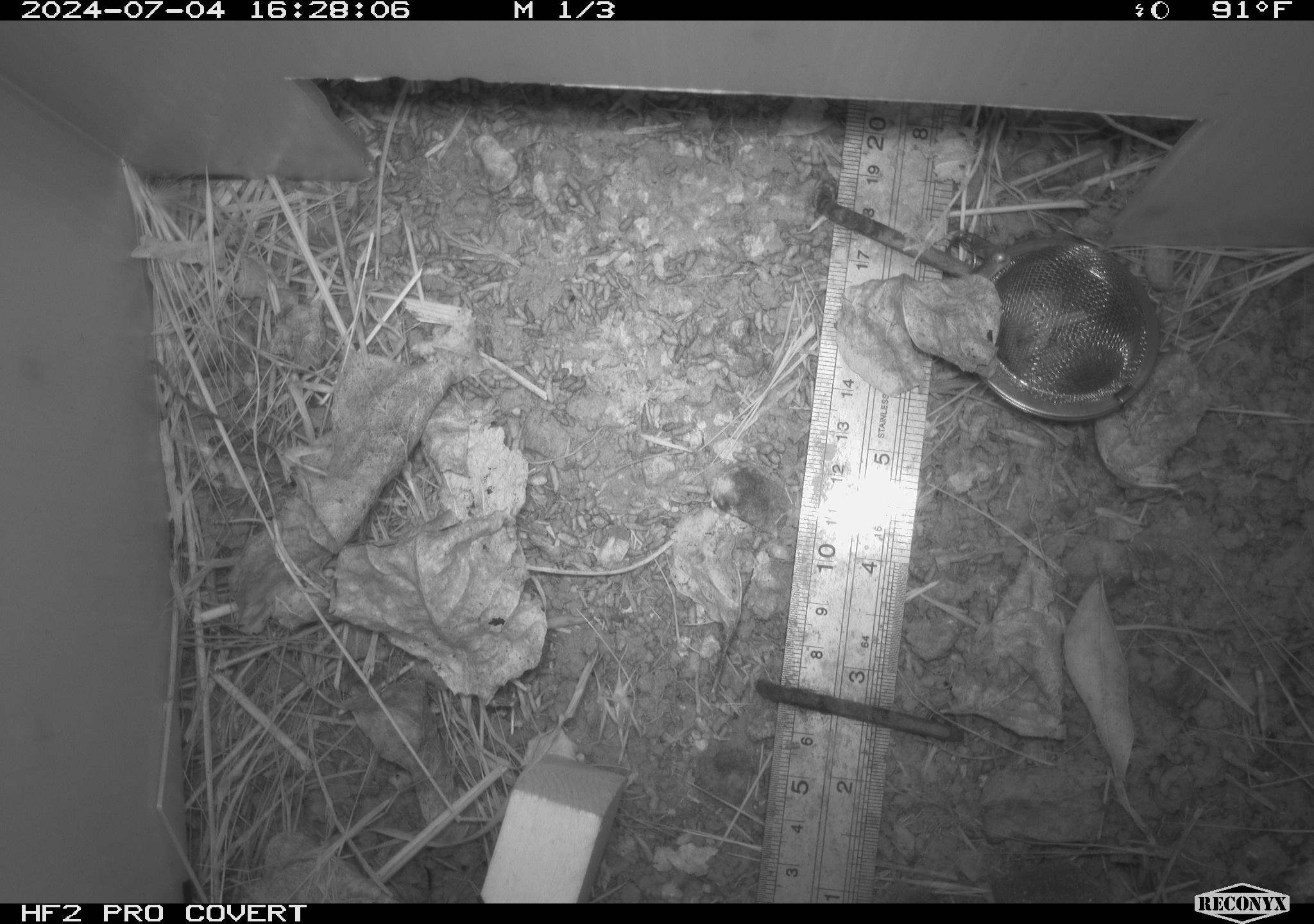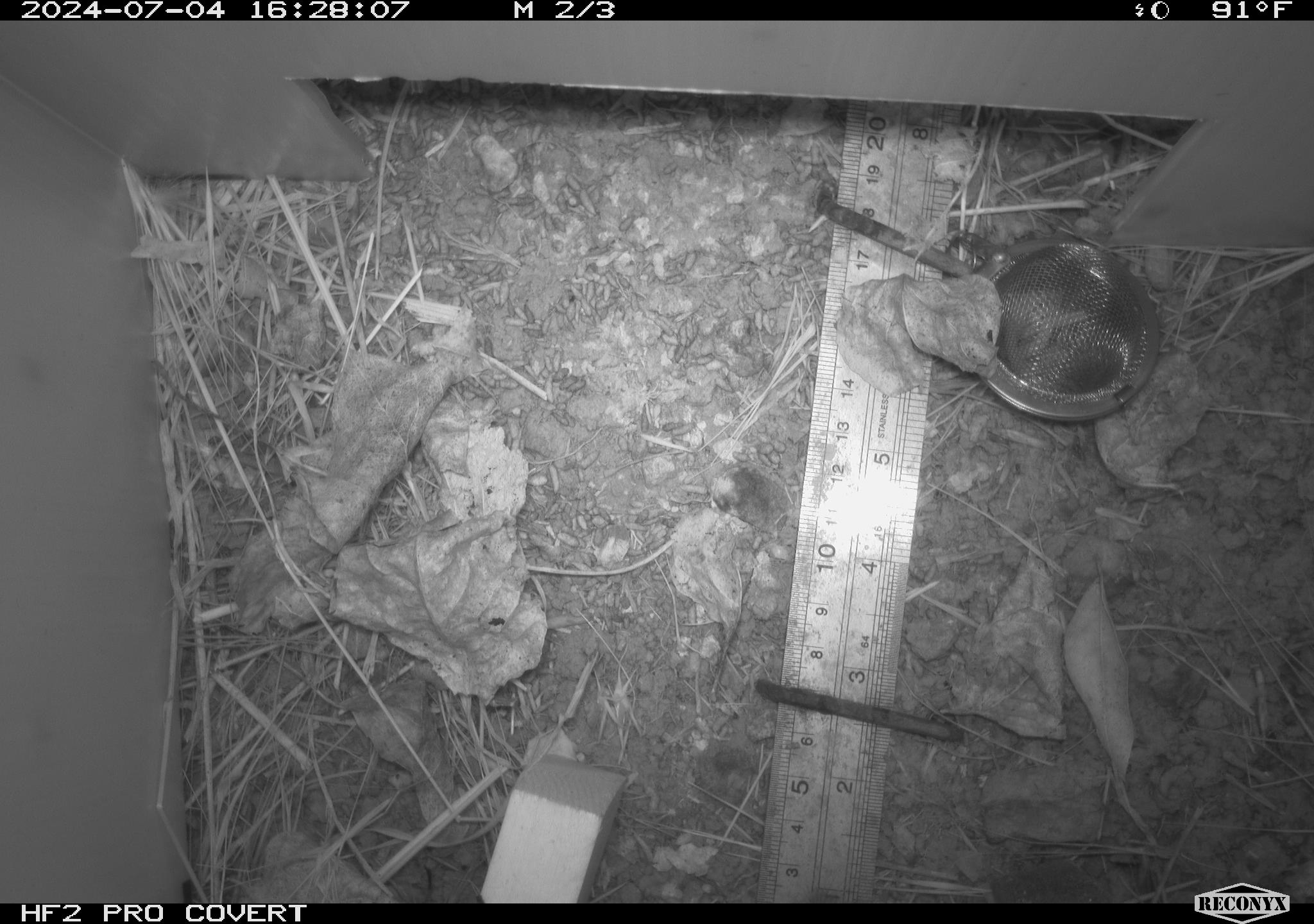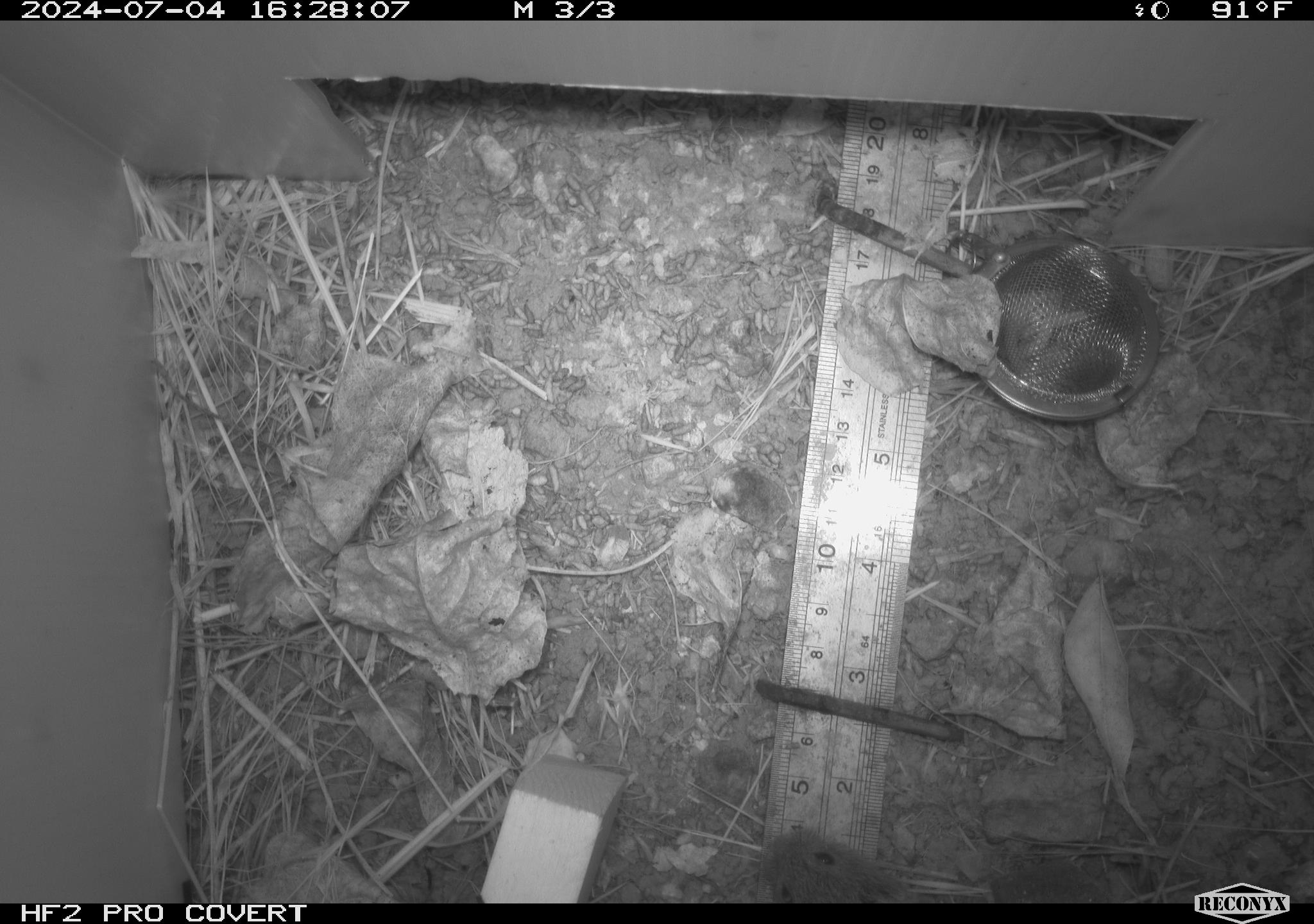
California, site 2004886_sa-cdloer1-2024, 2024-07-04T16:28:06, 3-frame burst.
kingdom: Animalia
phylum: Chordata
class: Mammalia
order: Rodentia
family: Cricetidae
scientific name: Arvicolinae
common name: voles, lemmings, and muskrats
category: arvicolinae subfamily